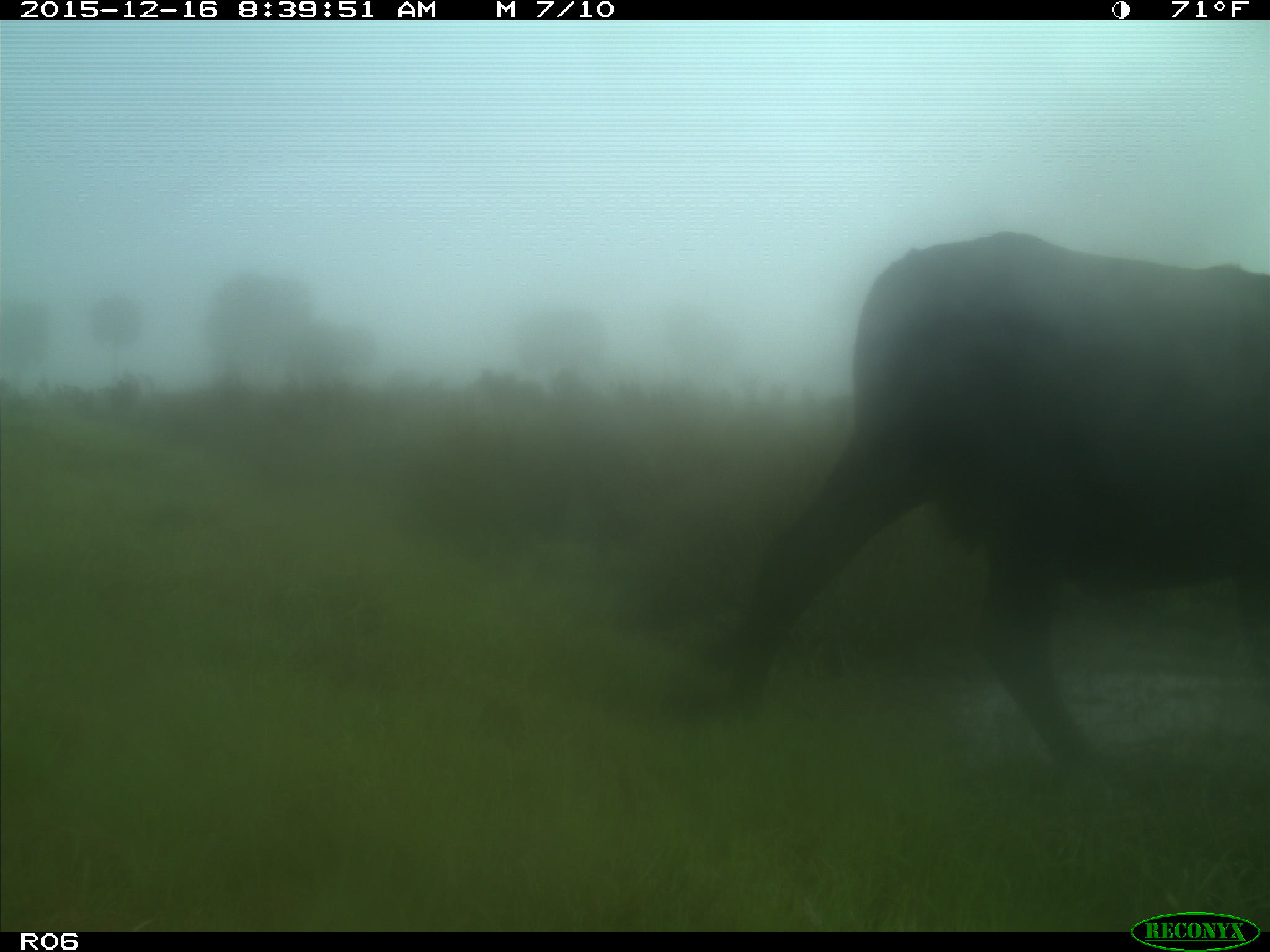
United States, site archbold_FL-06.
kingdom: Animalia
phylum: Chordata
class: Mammalia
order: Artiodactyla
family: Bovidae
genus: Bos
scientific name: Bos taurus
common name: domestic cow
Bos taurus (domestic cow).